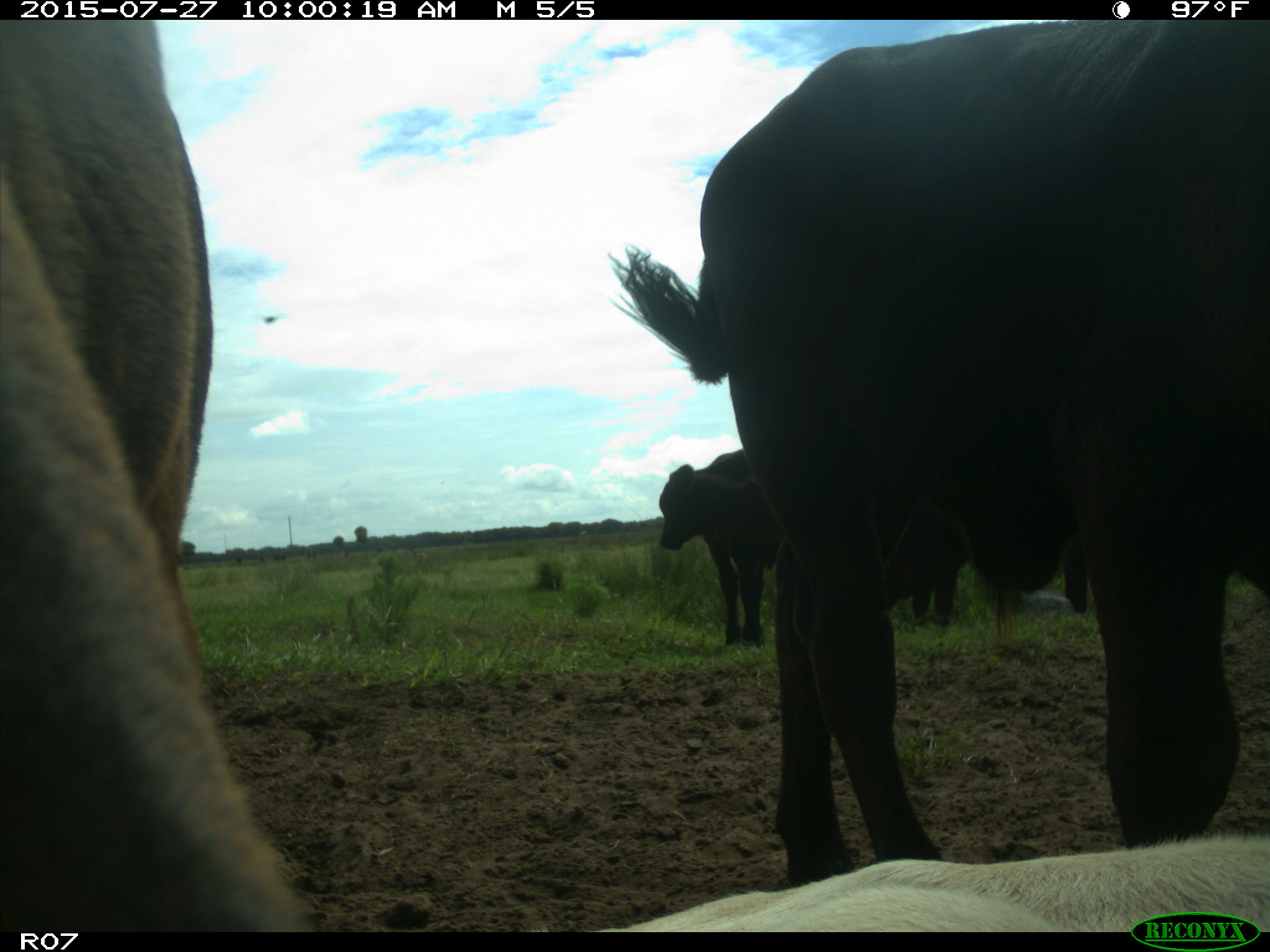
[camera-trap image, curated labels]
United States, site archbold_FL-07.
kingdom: Animalia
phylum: Chordata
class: Mammalia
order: Artiodactyla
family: Bovidae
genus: Bos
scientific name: Bos taurus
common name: domestic cow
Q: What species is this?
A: Bos taurus (domestic cow).